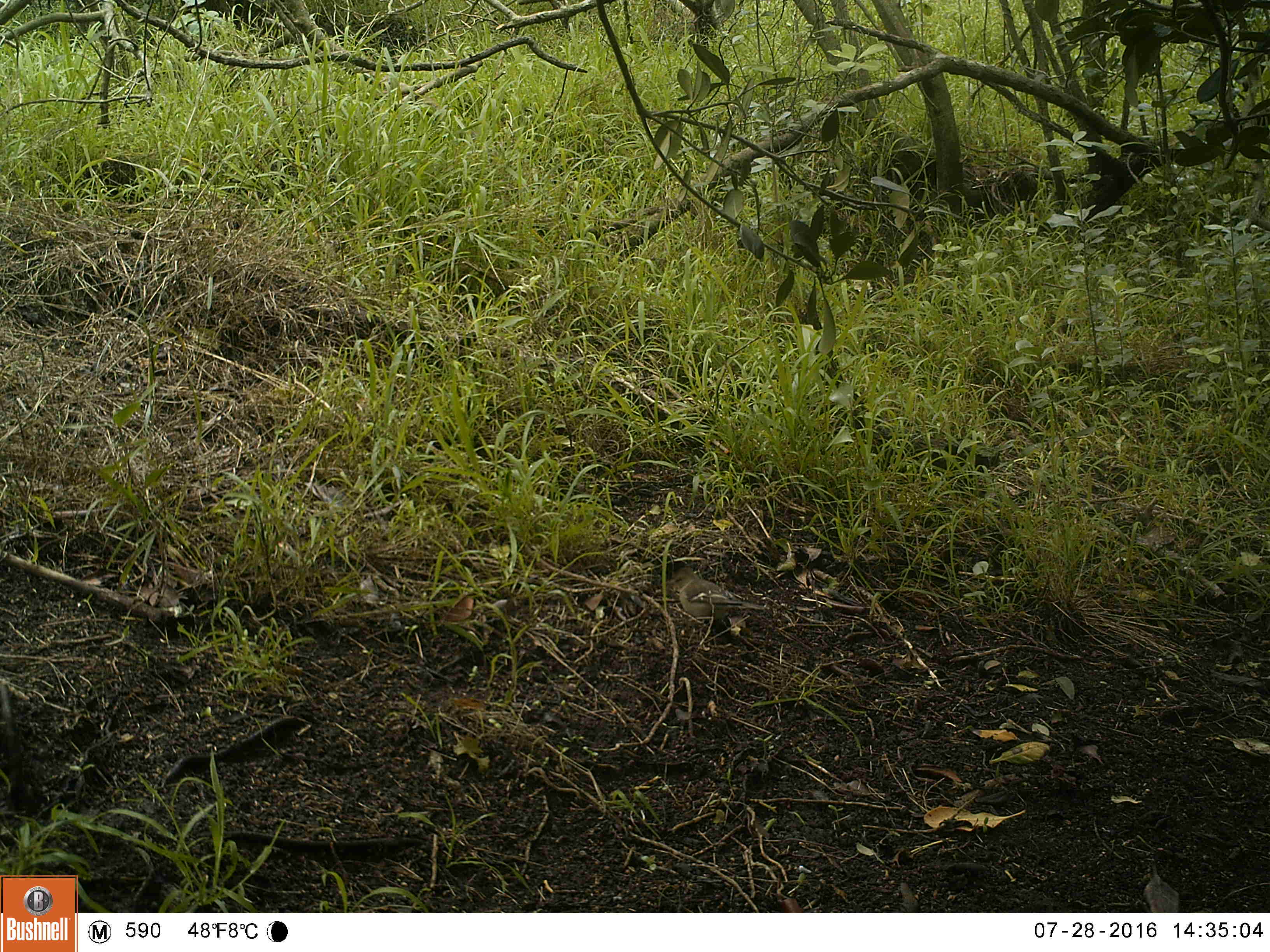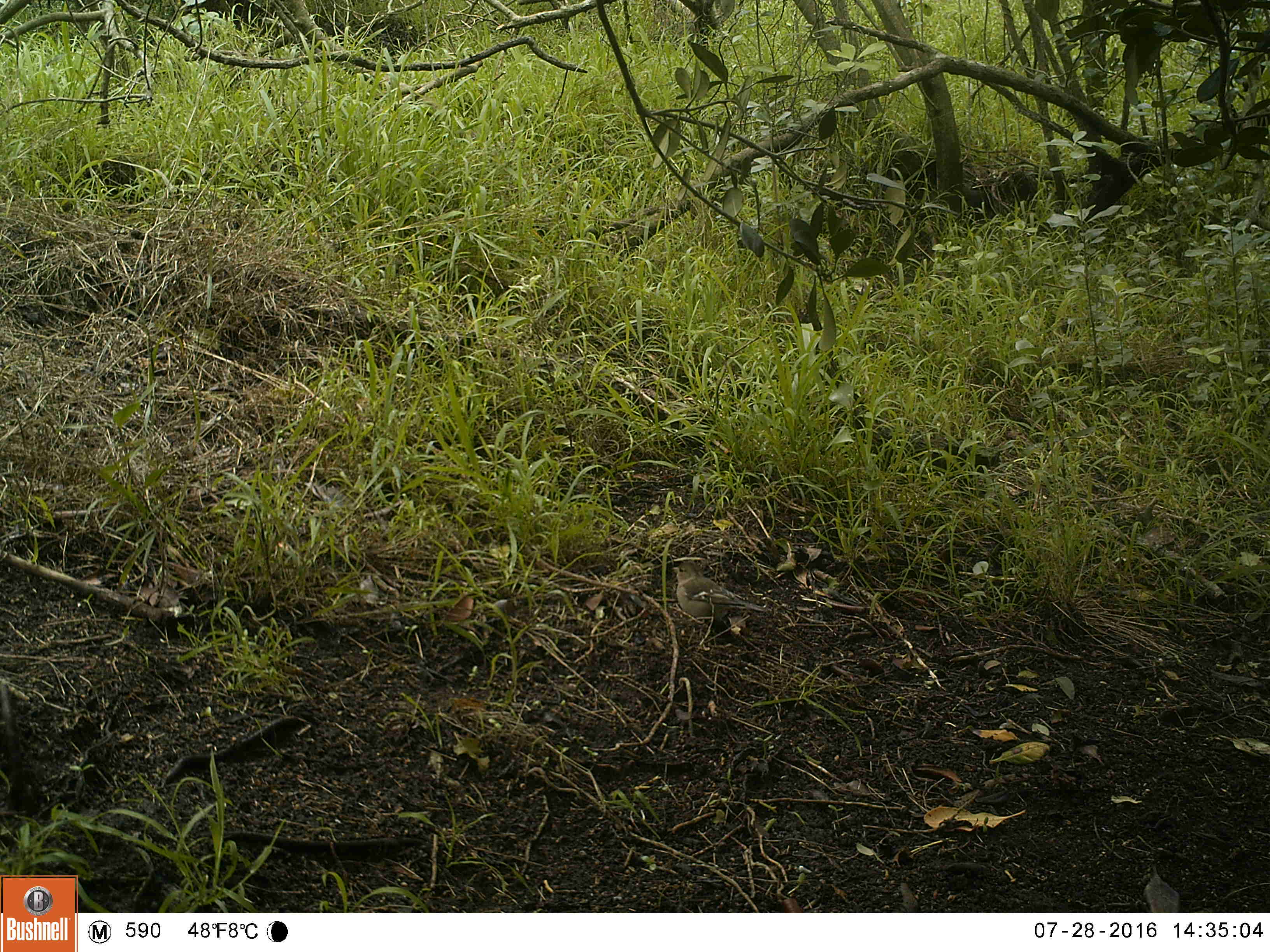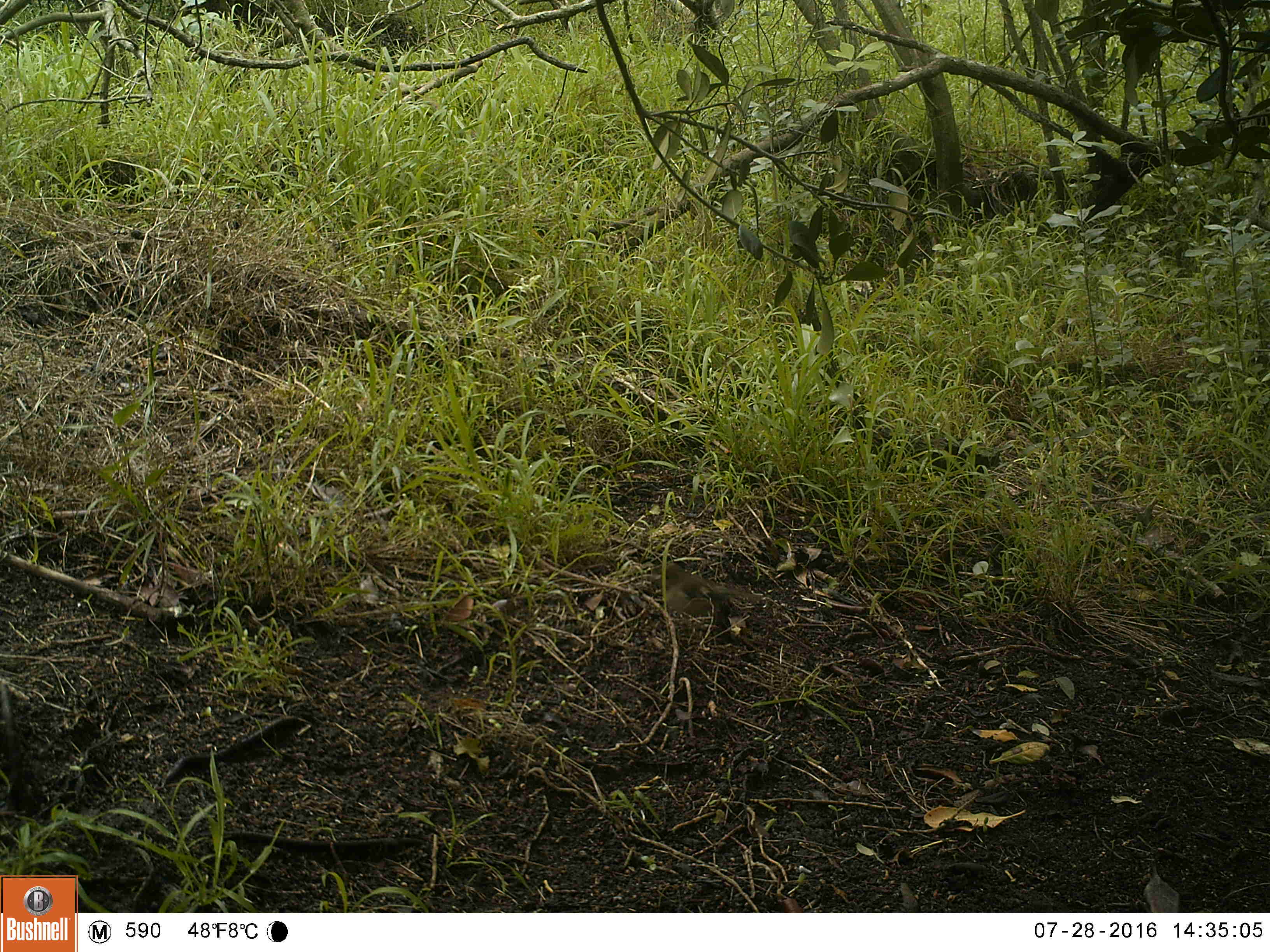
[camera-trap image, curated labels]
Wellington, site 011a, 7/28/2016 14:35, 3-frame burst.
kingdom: Animalia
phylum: Chordata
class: Aves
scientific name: Aves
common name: bird